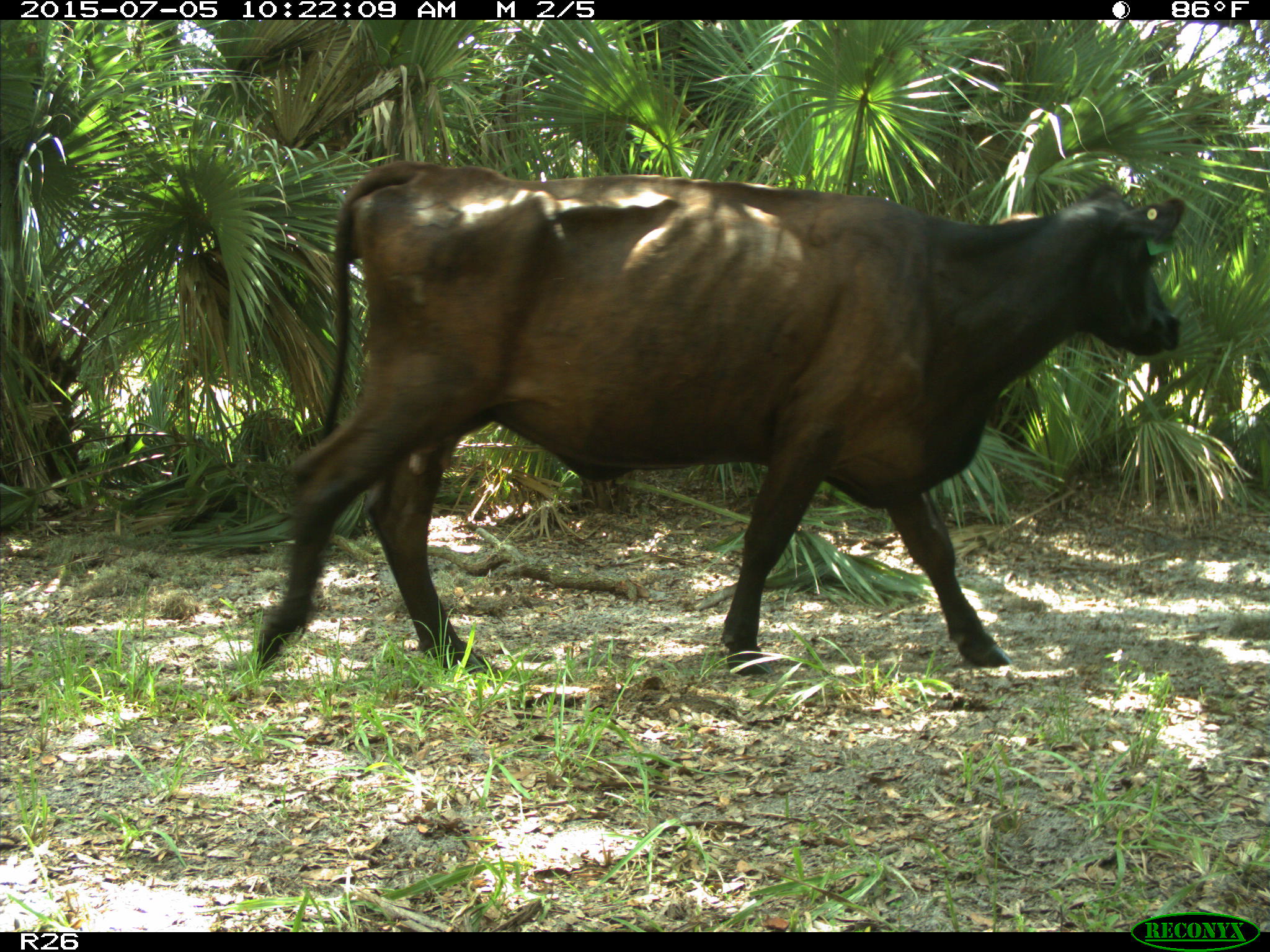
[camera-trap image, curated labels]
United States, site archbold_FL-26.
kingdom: Animalia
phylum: Chordata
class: Mammalia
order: Artiodactyla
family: Bovidae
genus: Bos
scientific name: Bos taurus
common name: domestic cow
Bos taurus (domestic cow).